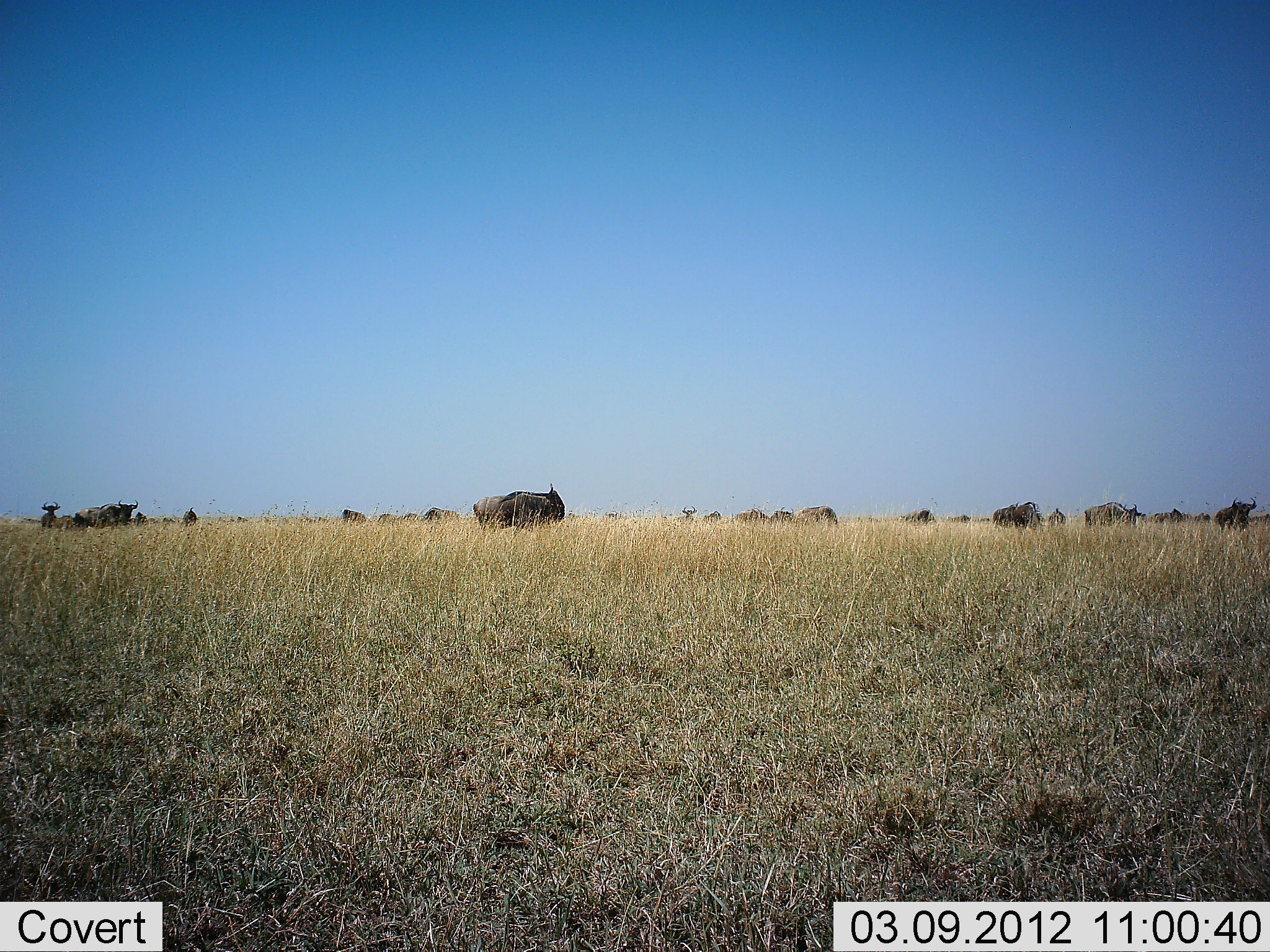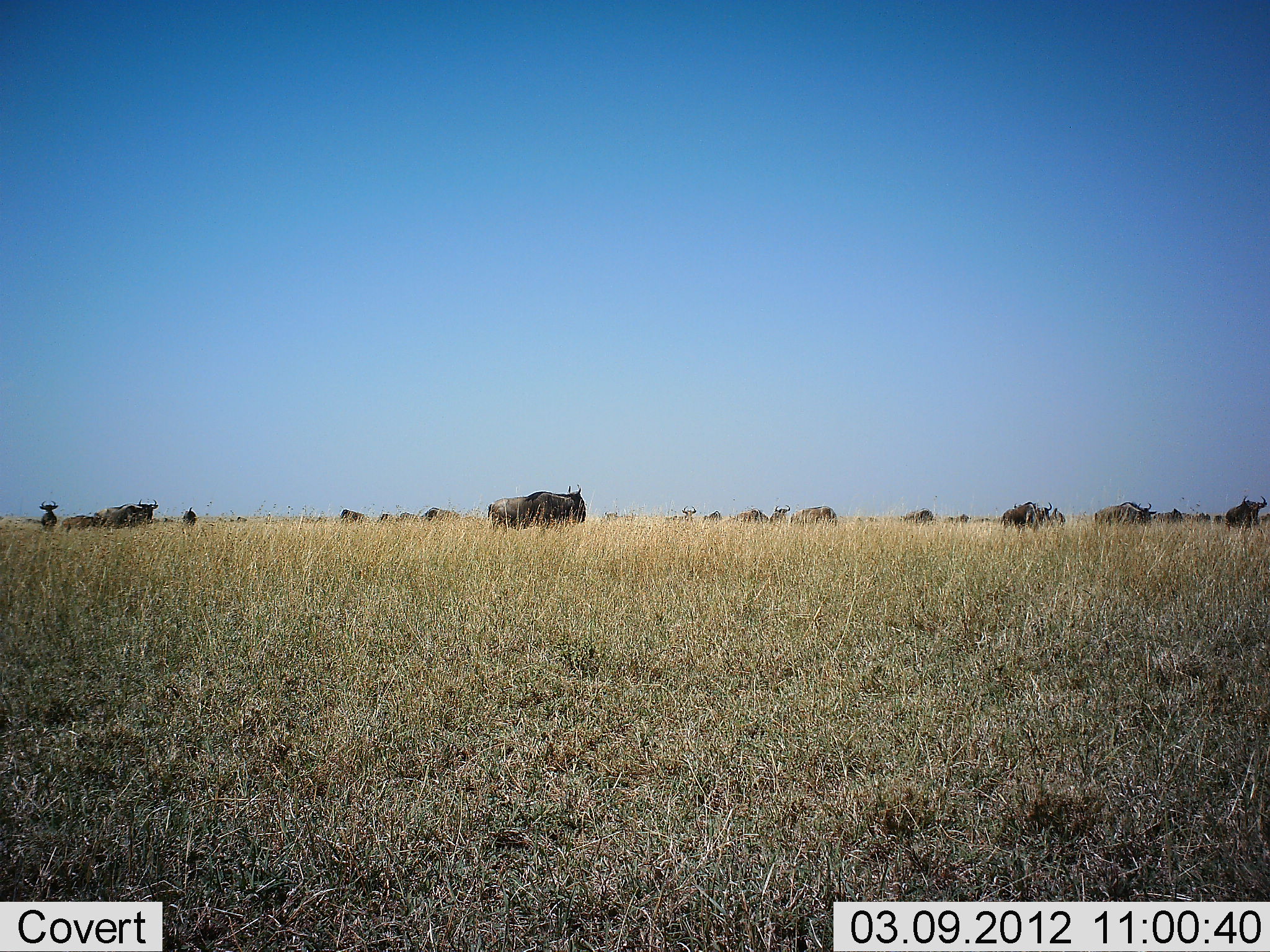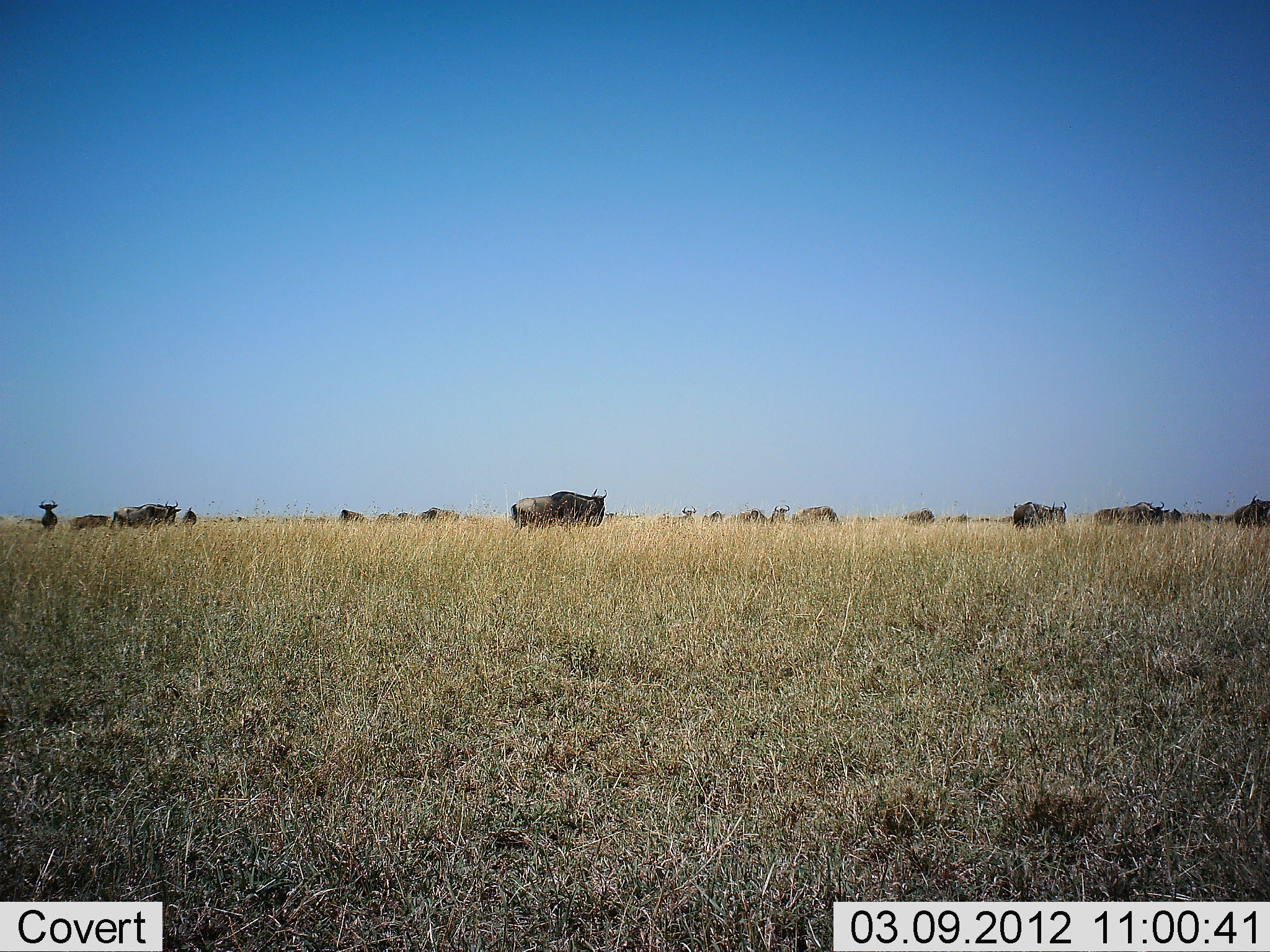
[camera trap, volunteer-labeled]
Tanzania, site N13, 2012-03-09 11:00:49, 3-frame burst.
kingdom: Animalia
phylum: Chordata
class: Mammalia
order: Artiodactyla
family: Bovidae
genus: Connochaetes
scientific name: Connochaetes taurinus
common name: blue wildebeest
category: wildebeest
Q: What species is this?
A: Wildebeest (blue wildebeest) (Connochaetes taurinus).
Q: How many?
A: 11-50.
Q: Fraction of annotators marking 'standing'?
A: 52%.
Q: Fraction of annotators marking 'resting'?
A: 0%.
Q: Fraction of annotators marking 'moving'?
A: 95%.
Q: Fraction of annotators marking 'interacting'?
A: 0%.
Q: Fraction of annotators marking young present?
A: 0%.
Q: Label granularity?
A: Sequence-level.